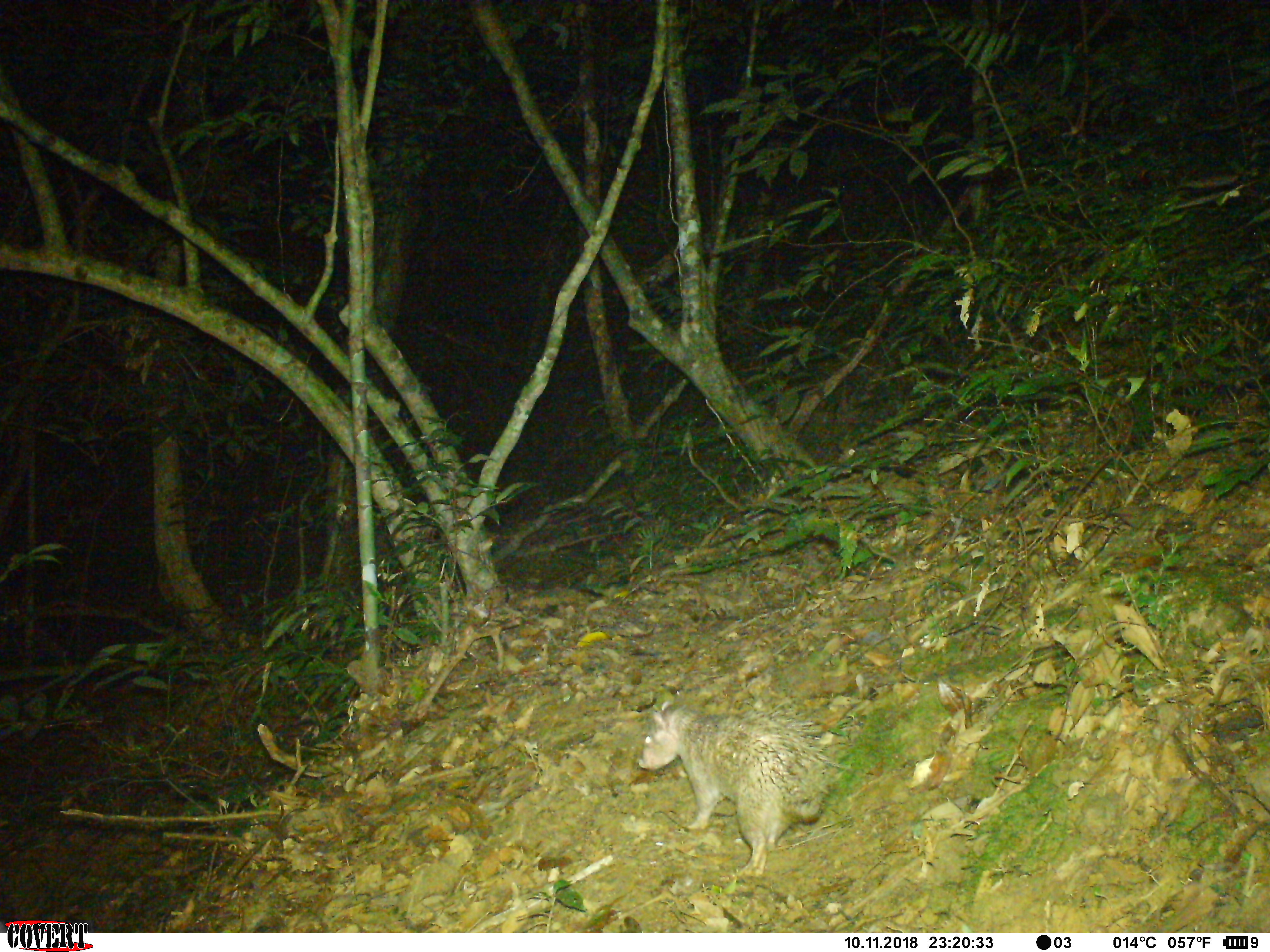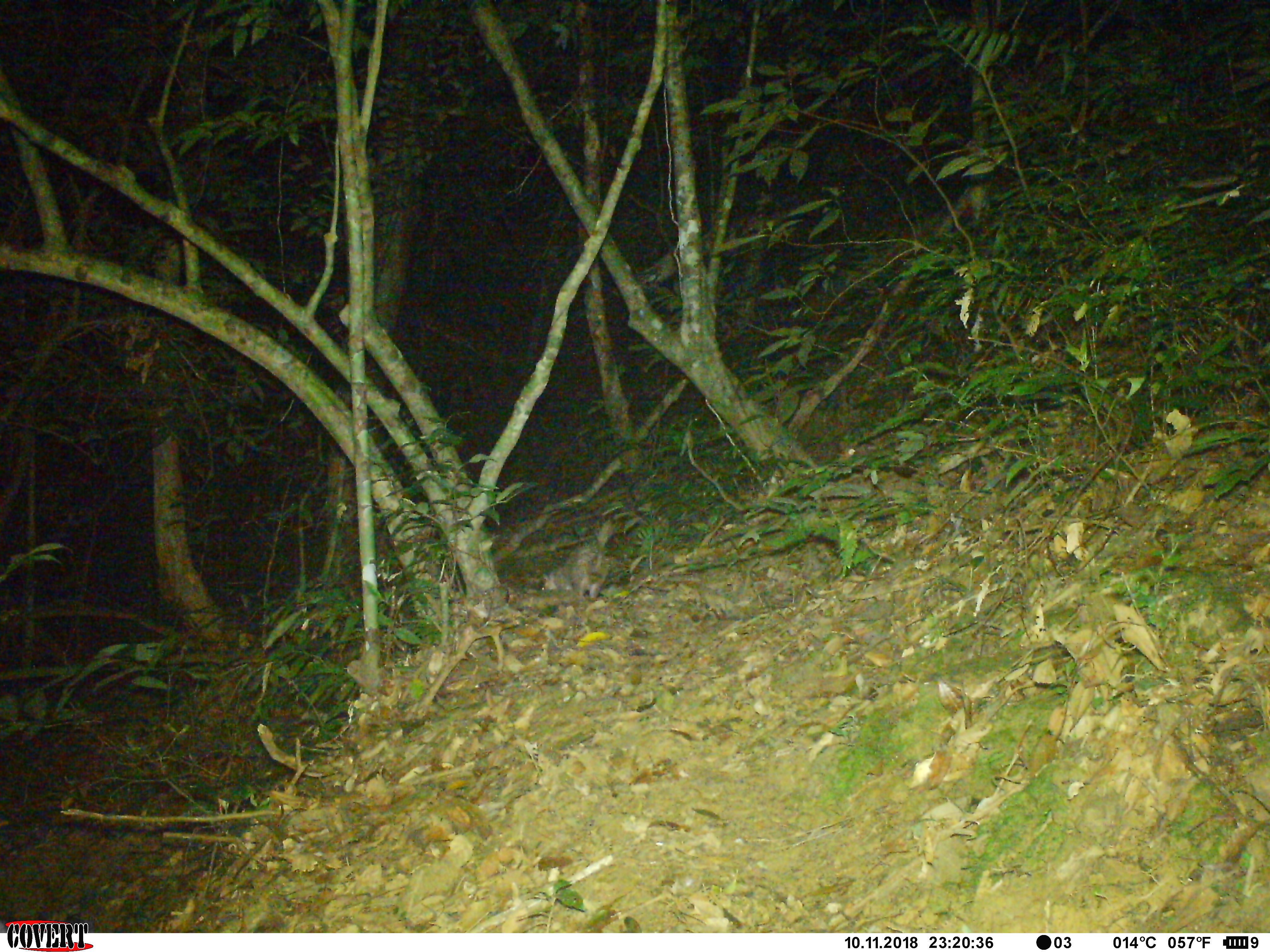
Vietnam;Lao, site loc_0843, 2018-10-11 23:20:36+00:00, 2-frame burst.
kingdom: Animalia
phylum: Chordata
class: Mammalia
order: Rodentia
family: Hystricidae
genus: Atherurus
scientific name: Atherurus macrourus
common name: asiatic brush-tailed porcupine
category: asiatic brush tailed porcupine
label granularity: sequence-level